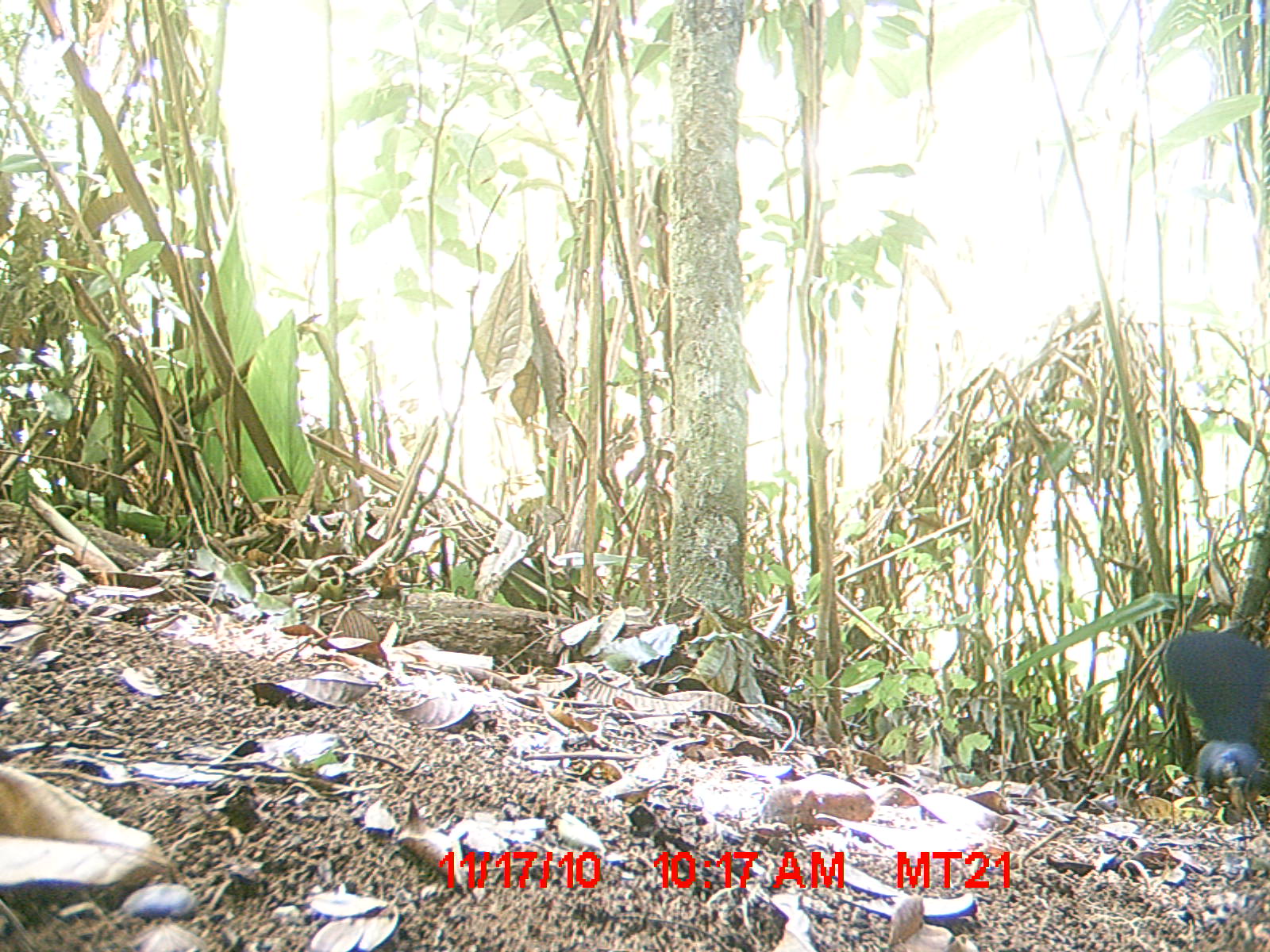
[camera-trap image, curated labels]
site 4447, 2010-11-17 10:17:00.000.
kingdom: Animalia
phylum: Chordata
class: Aves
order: Cuculiformes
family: Cuculidae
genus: Coua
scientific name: Coua caerulea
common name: blue coua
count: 1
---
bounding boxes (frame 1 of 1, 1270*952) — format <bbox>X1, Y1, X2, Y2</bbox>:
coua caerulea: <bbox>1163, 617, 1270, 813</bbox>